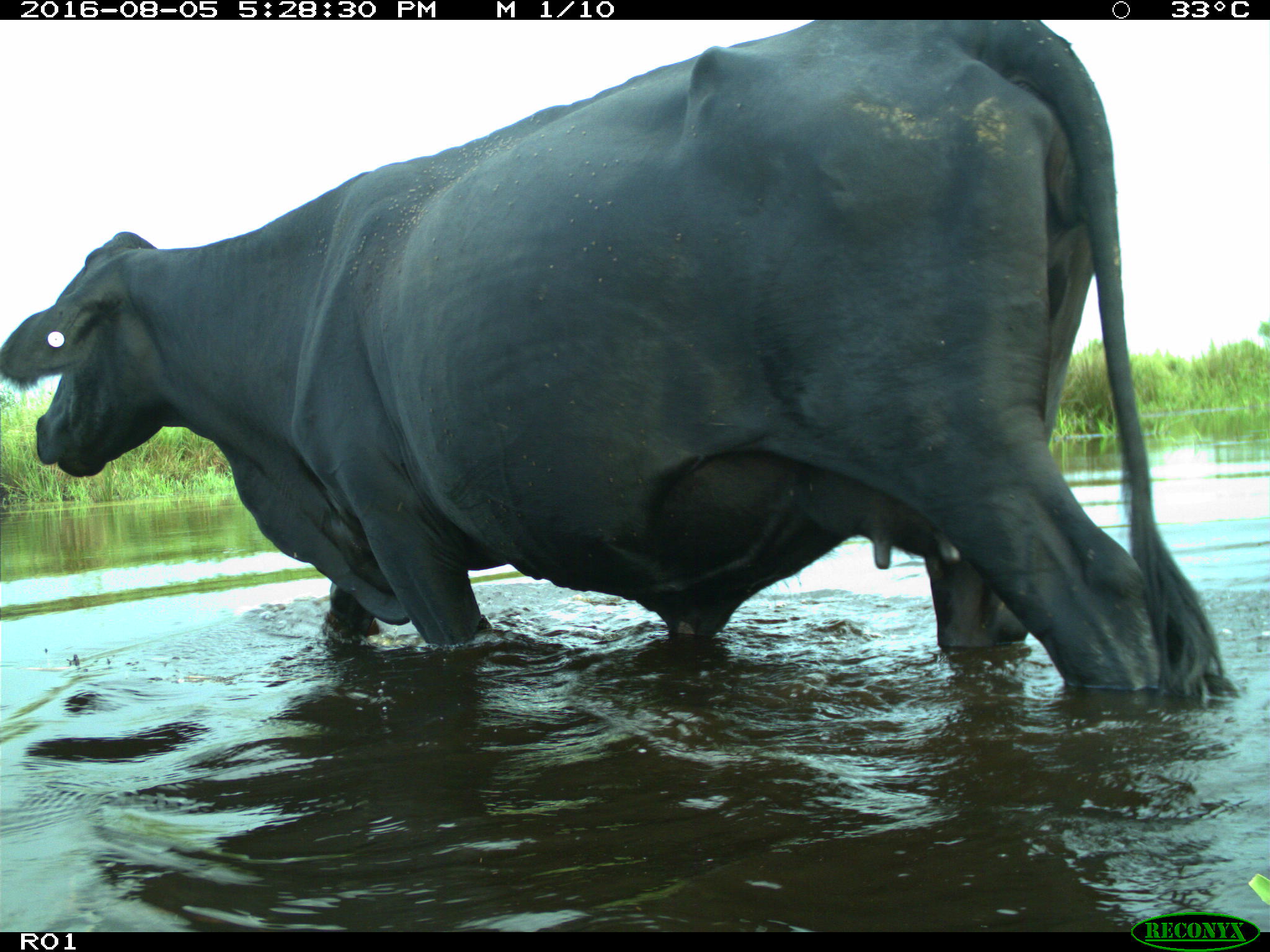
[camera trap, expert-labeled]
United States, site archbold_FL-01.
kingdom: Animalia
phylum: Chordata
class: Mammalia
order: Artiodactyla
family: Bovidae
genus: Bos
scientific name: Bos taurus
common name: domestic cow